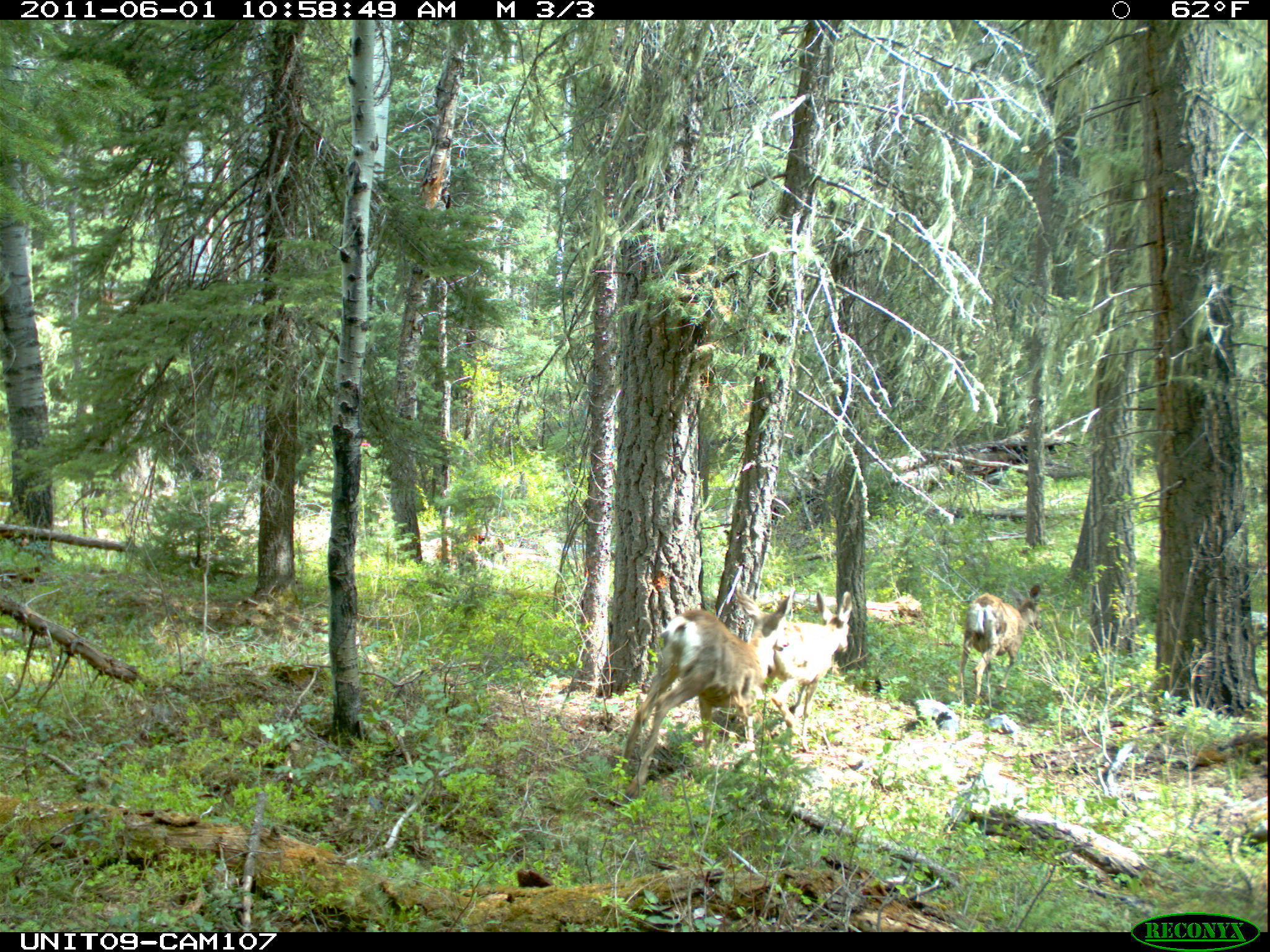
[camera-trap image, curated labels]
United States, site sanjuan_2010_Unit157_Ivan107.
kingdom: Animalia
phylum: Chordata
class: Mammalia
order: Artiodactyla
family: Cervidae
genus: Odocoileus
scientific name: Odocoileus hemionus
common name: mule deer